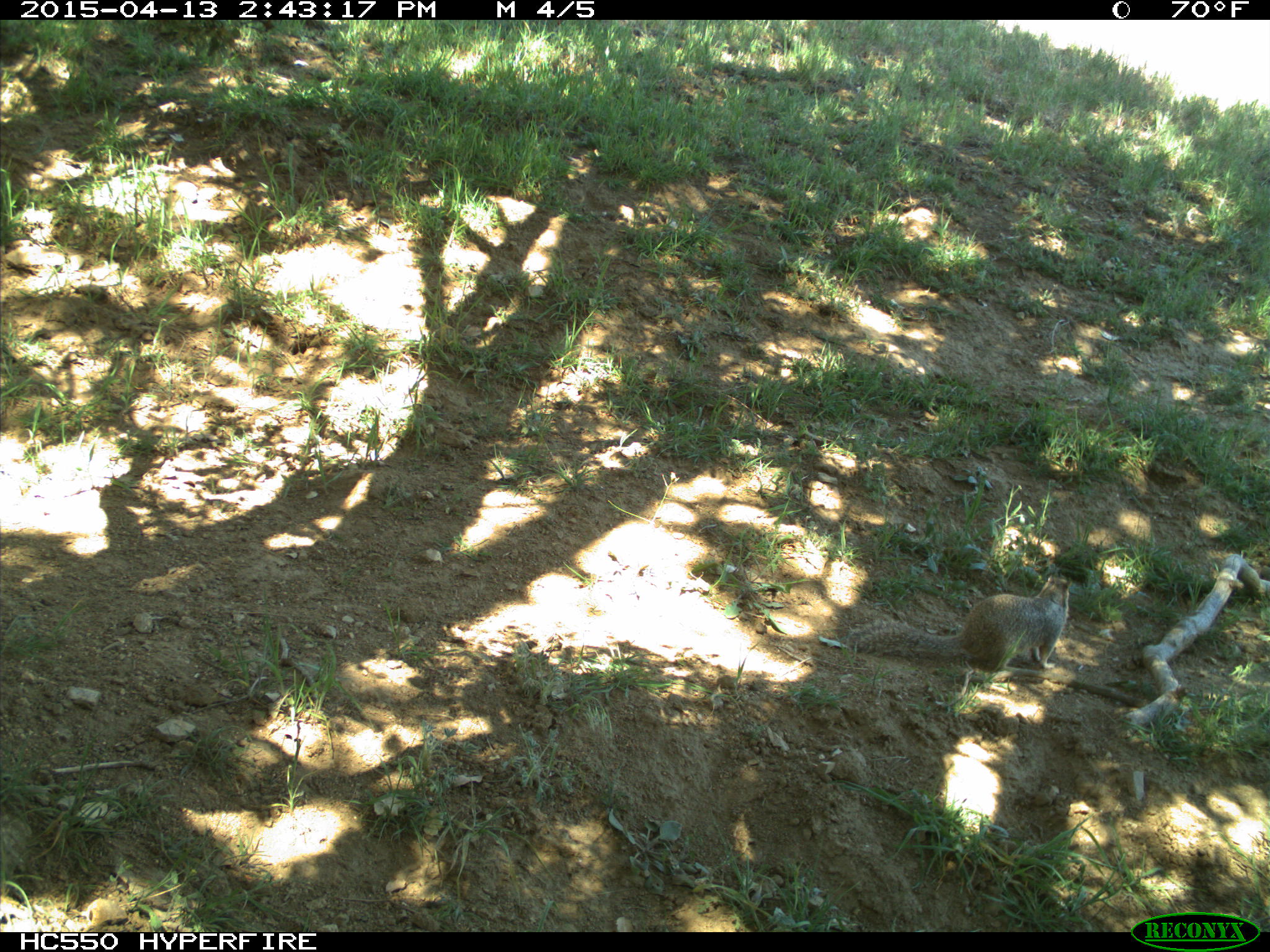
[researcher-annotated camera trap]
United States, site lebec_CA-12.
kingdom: Animalia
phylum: Chordata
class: Mammalia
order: Rodentia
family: Sciuridae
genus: Otospermophilus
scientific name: Otospermophilus beecheyi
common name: california ground squirrel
Otospermophilus beecheyi (california ground squirrel).